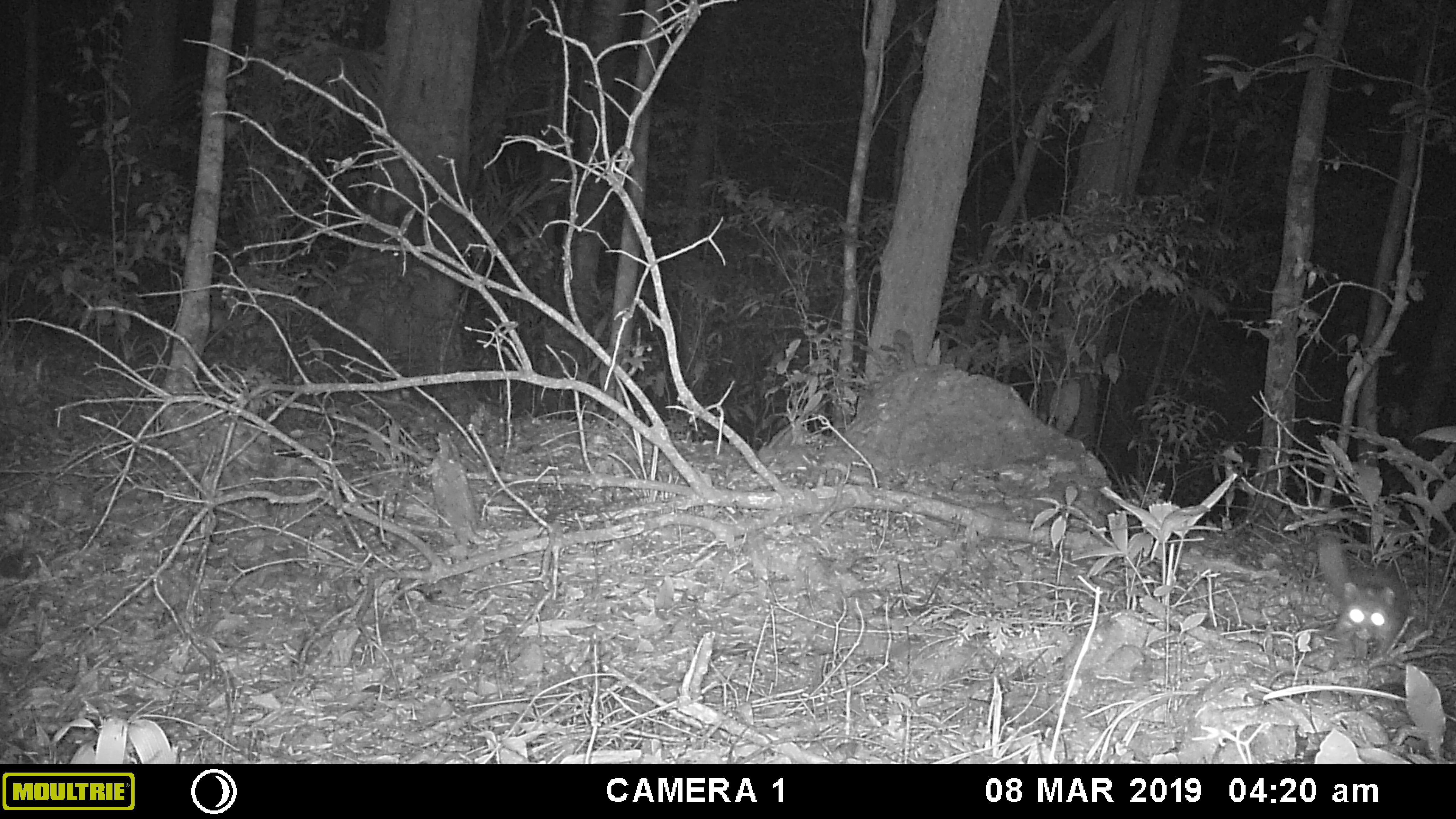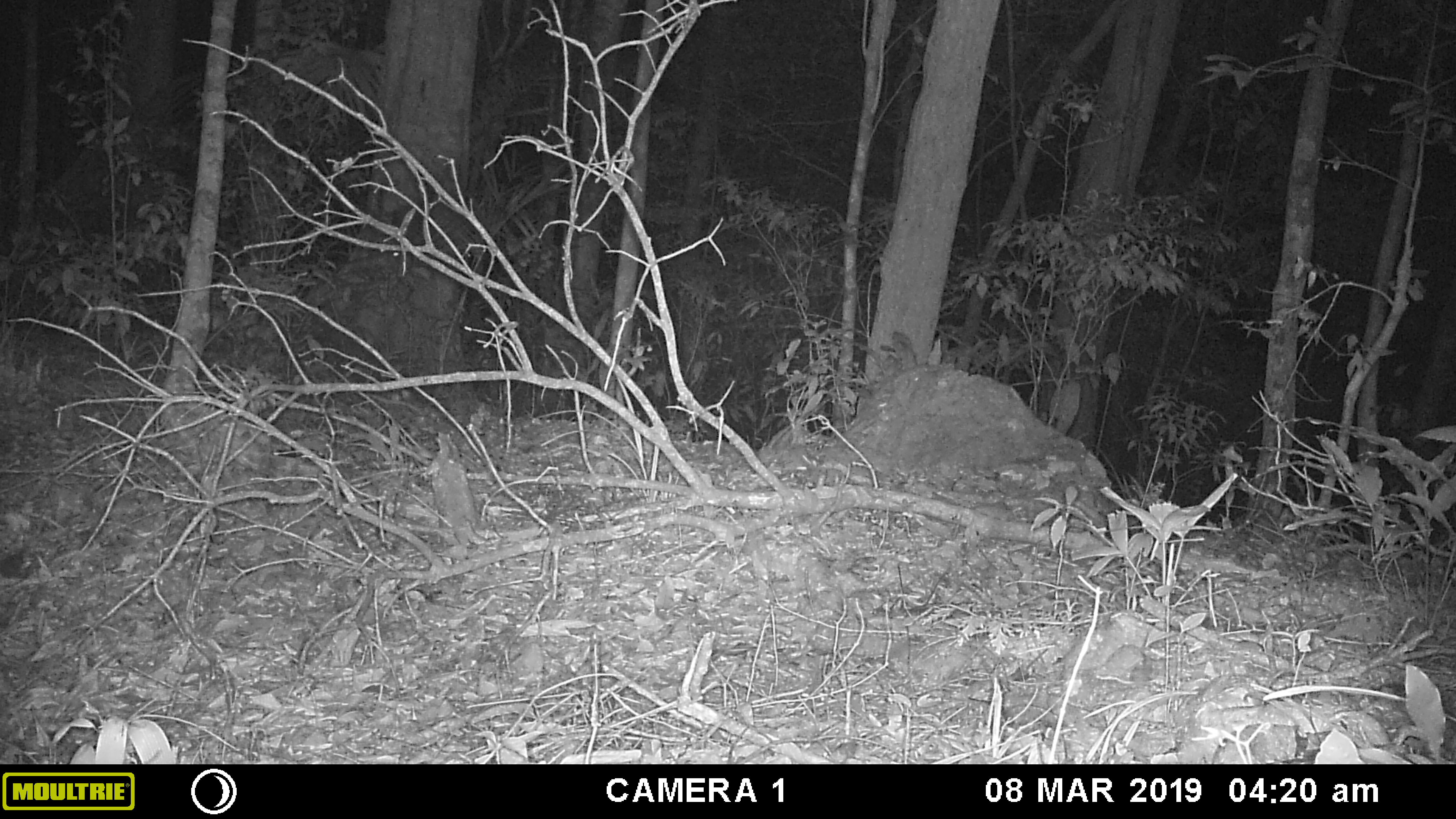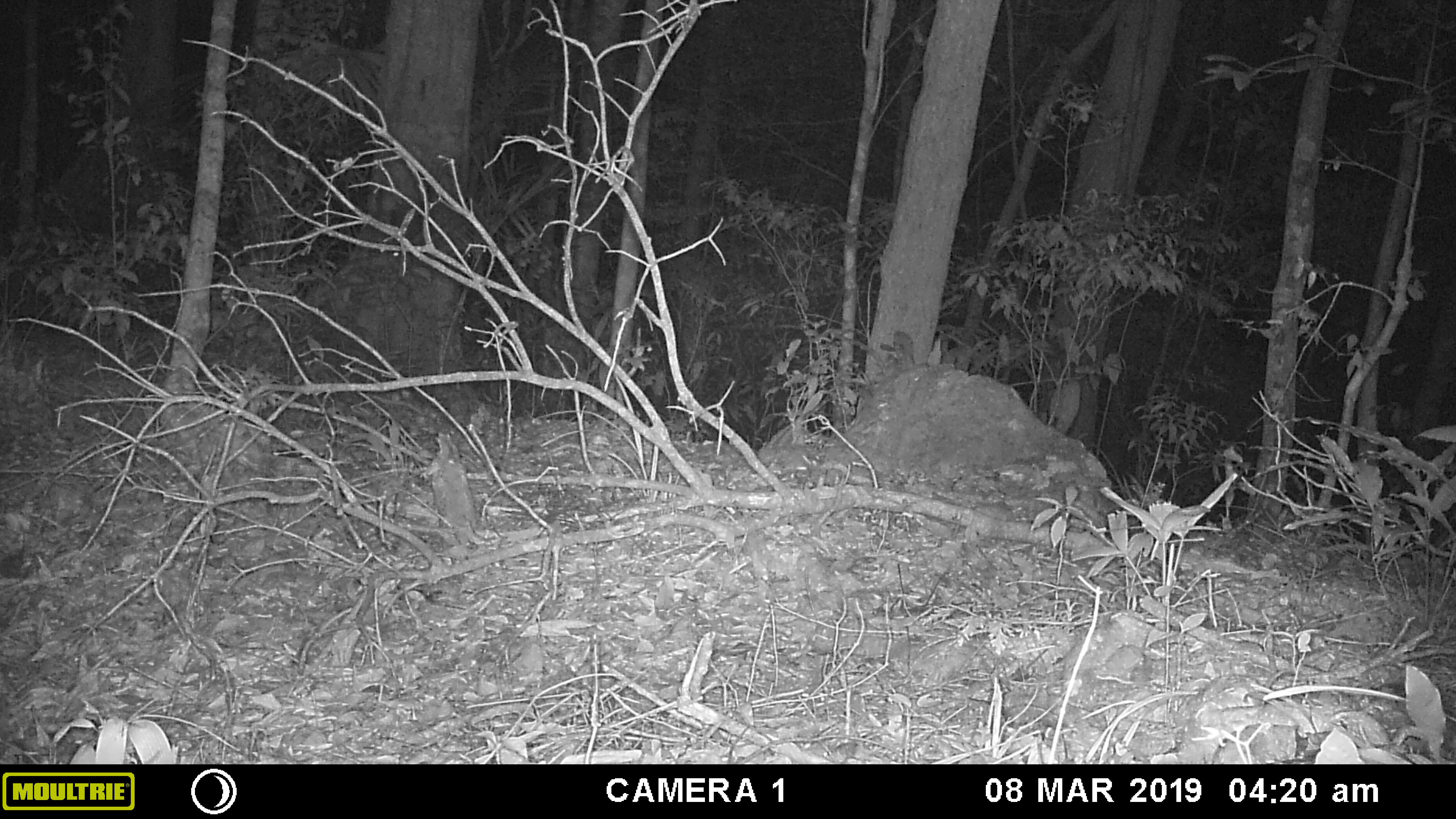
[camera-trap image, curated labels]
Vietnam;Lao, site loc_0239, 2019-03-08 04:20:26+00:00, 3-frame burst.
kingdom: Animalia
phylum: Chordata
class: Mammalia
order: Carnivora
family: Mustelidae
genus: Melogale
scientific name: Melogale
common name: ferret badger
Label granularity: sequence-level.